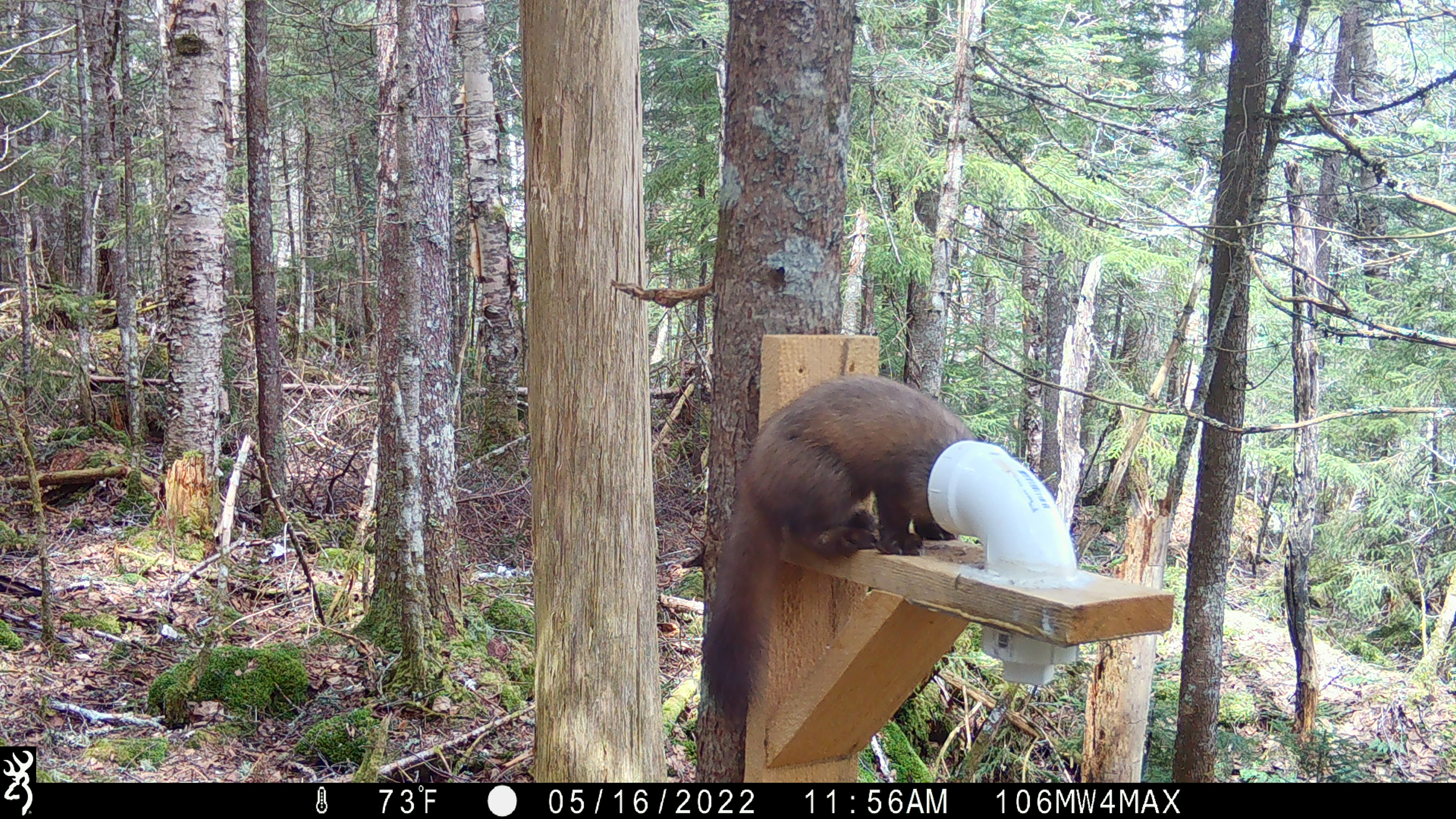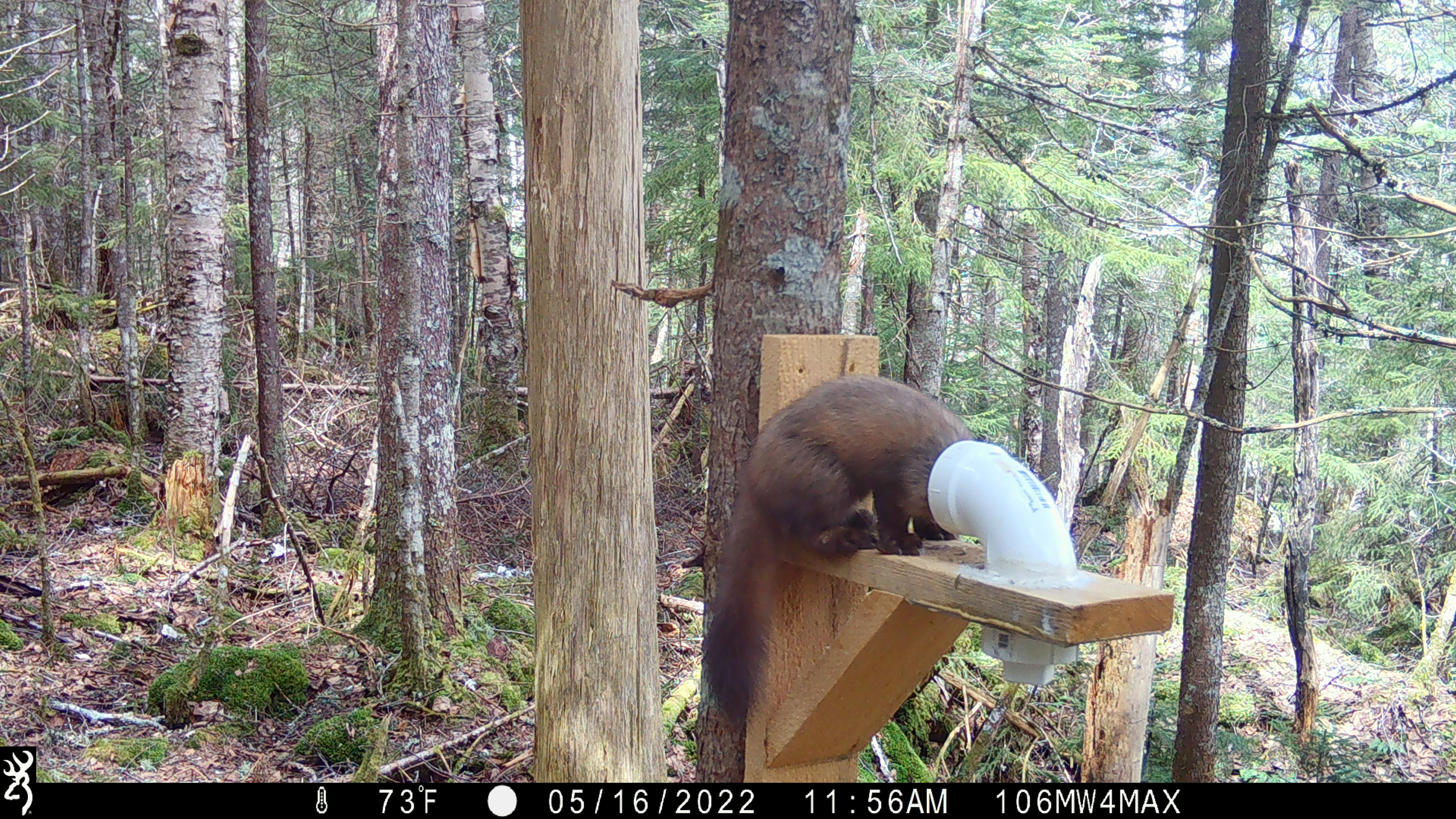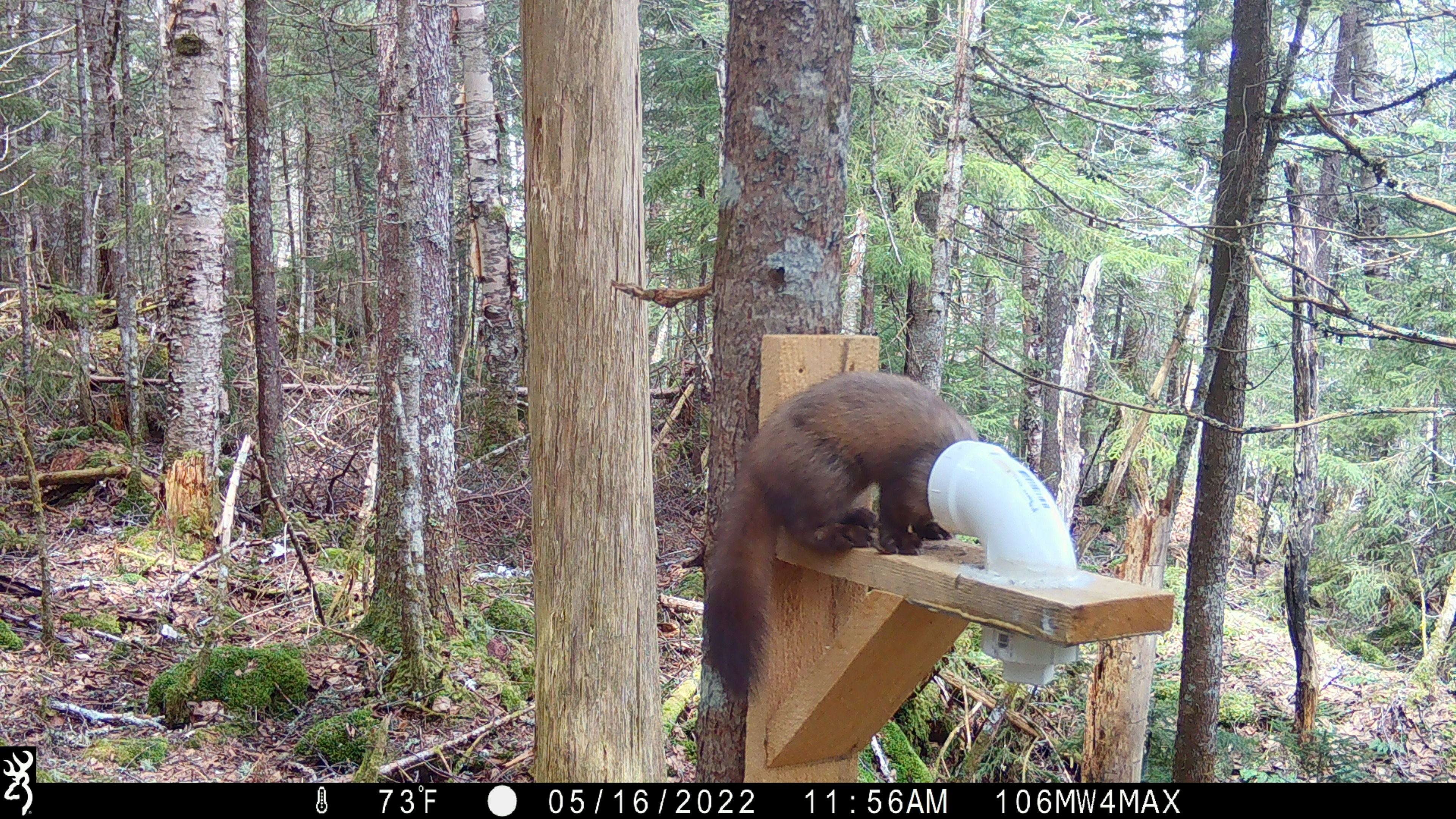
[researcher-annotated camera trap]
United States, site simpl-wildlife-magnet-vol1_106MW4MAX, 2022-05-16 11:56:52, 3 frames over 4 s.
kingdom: Animalia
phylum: Chordata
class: Mammalia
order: Carnivora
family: Mustelidae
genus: Martes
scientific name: Martes americana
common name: american marten